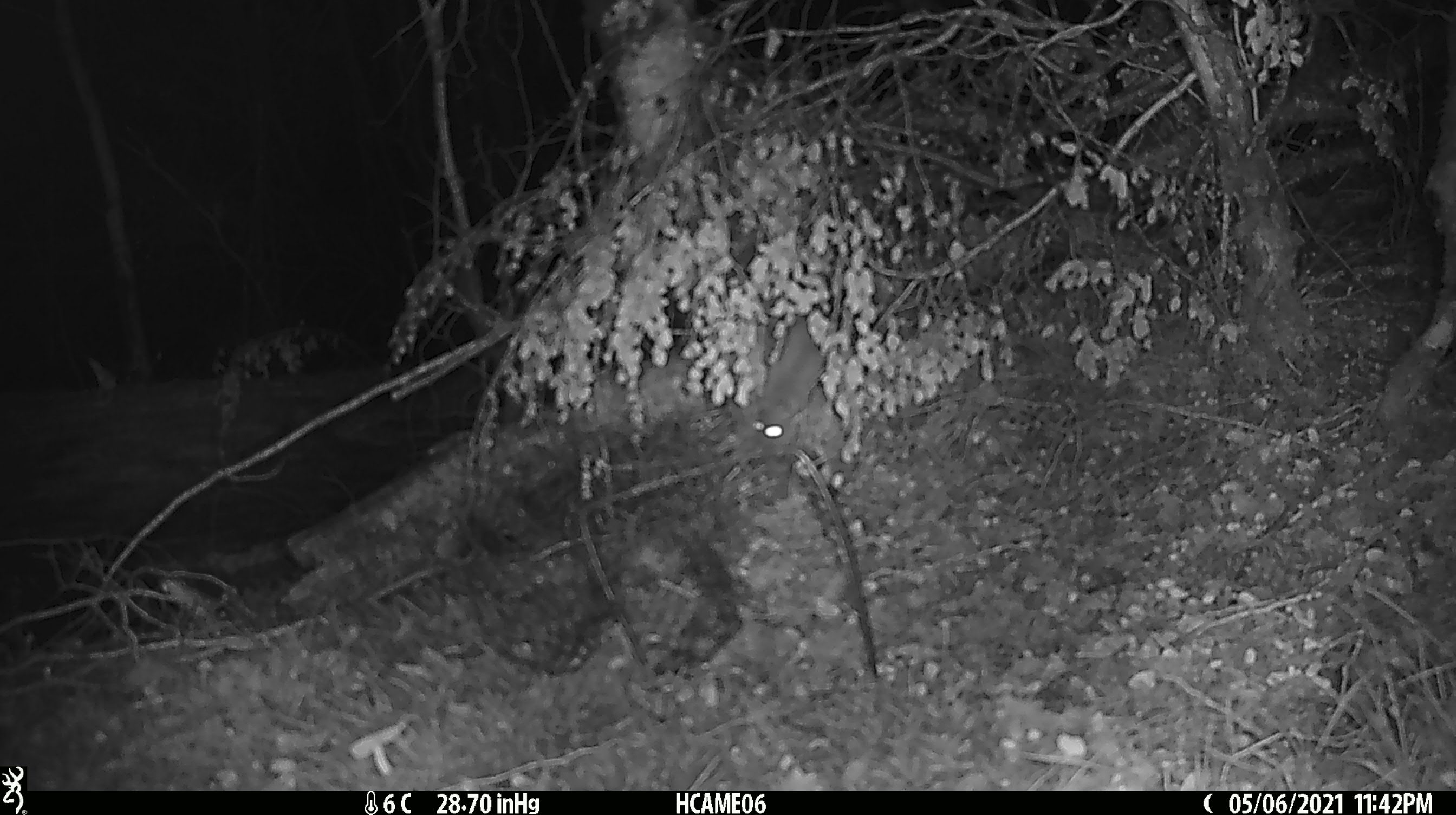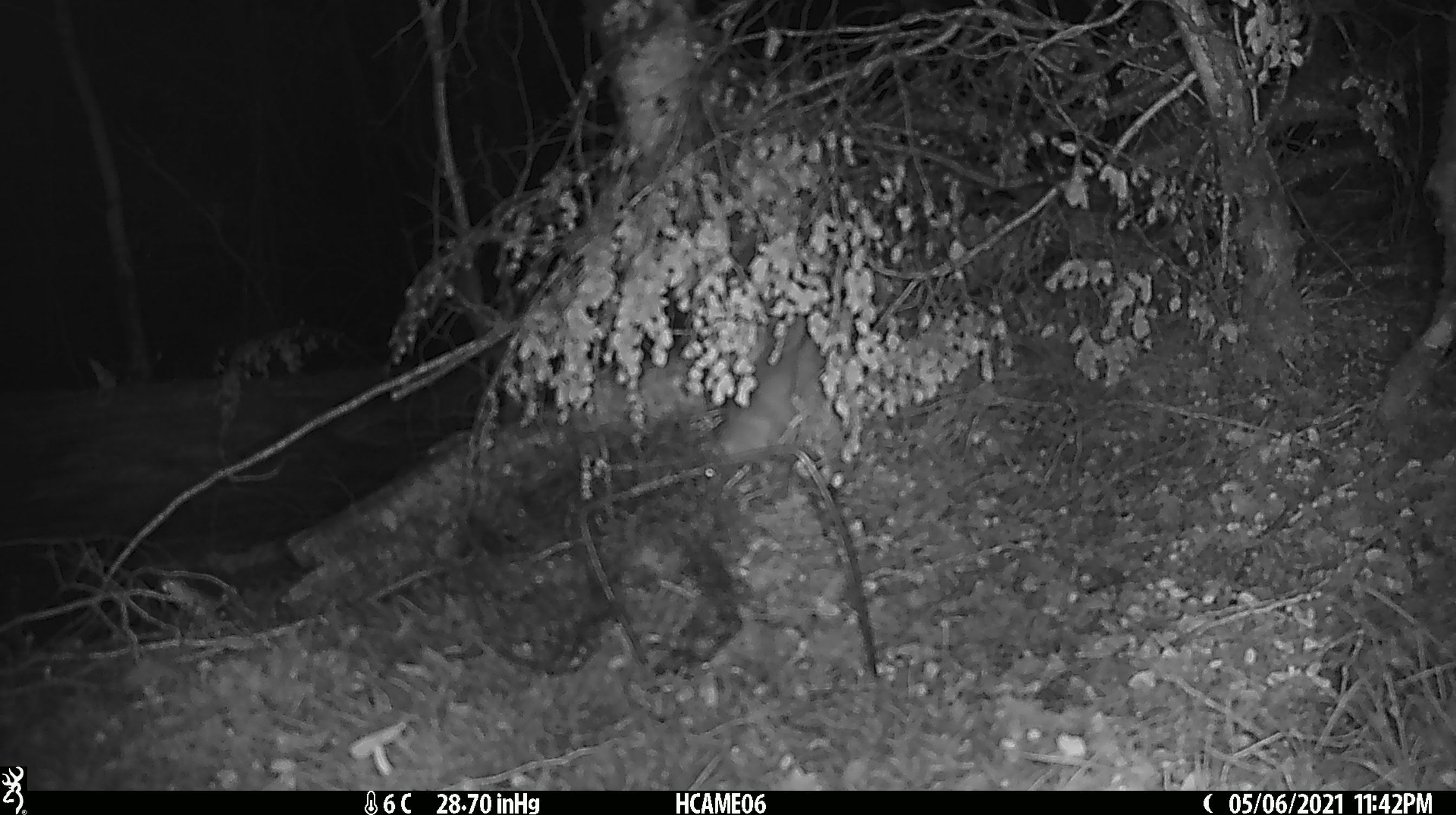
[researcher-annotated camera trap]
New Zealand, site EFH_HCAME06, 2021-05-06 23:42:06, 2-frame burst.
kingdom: Animalia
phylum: Chordata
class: Mammalia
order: Rodentia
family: Muridae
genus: Rattus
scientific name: Rattus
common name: rat